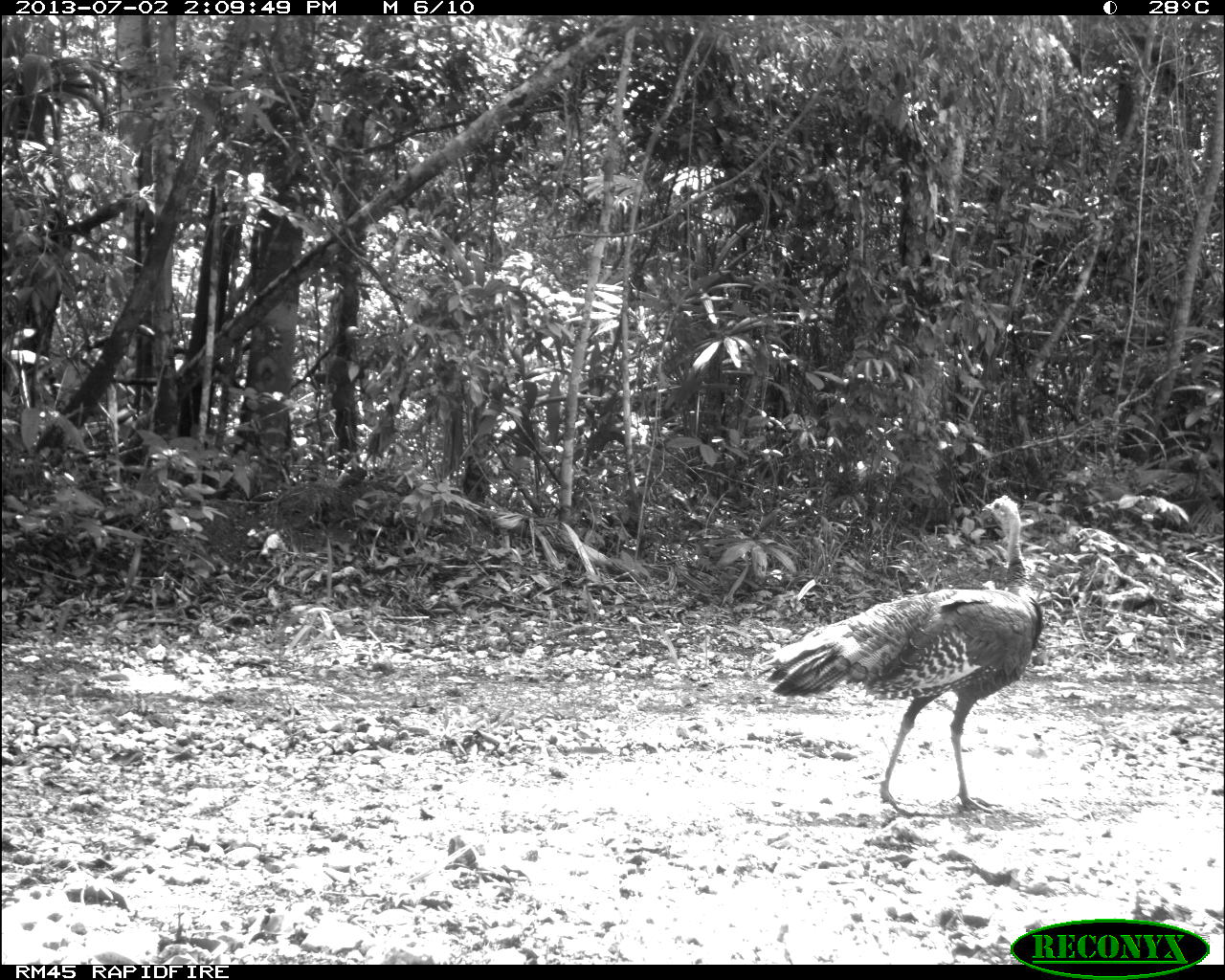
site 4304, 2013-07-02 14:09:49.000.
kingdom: Animalia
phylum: Chordata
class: Aves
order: Galliformes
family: Phasianidae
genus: Meleagris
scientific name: Meleagris ocellata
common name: ocellated turkey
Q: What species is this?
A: Meleagris ocellata (ocellated turkey).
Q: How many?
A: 1.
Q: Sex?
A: Female.